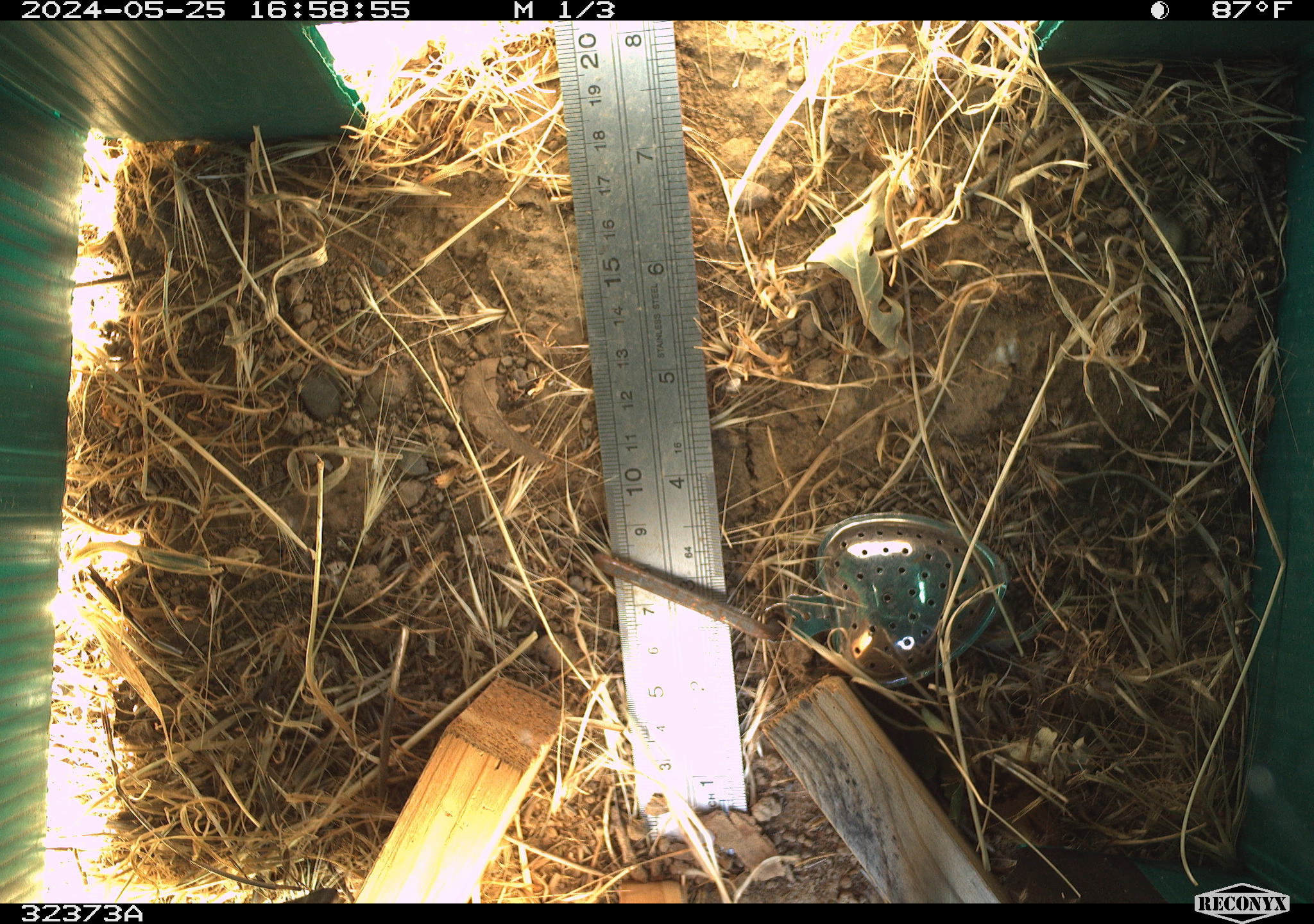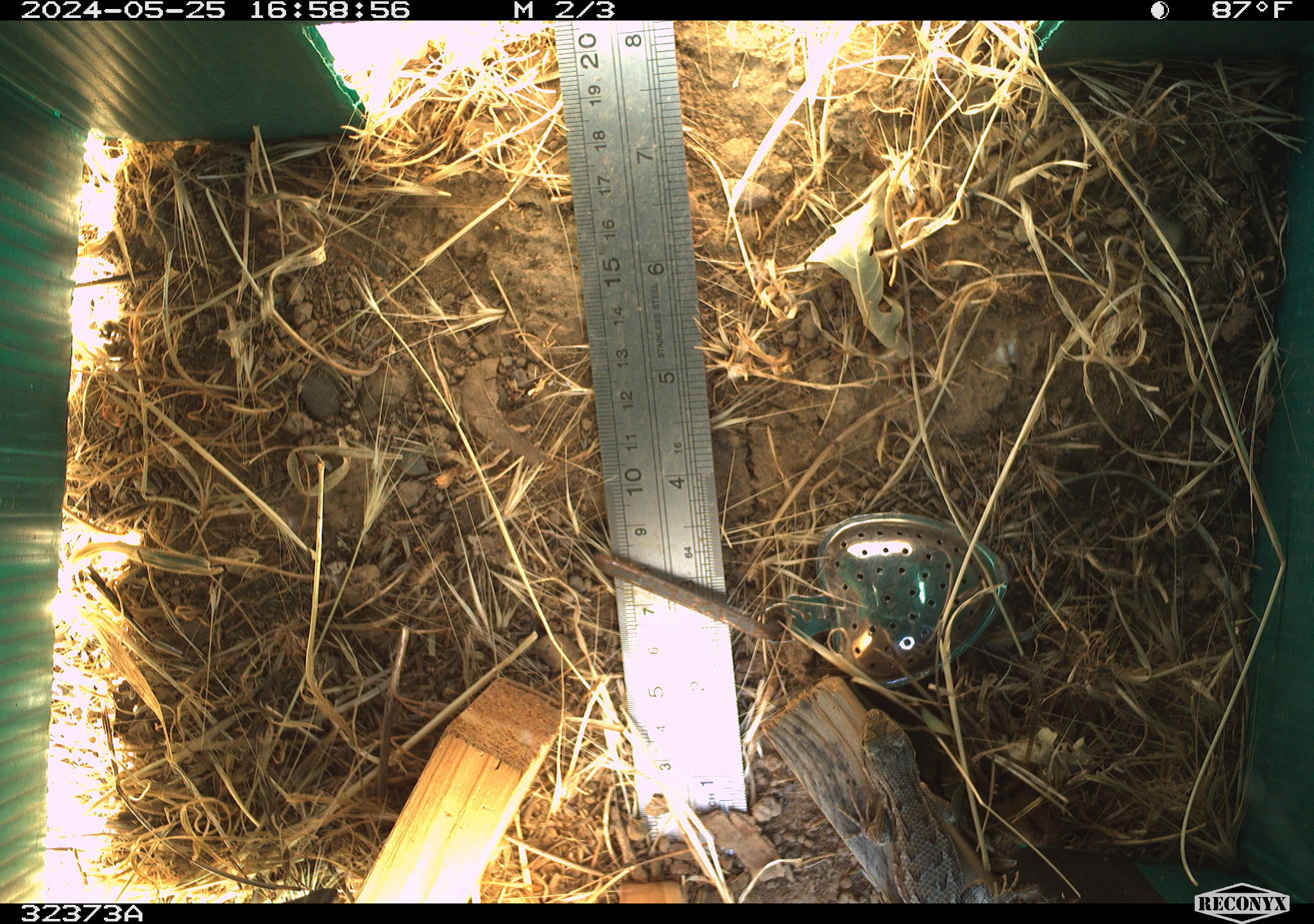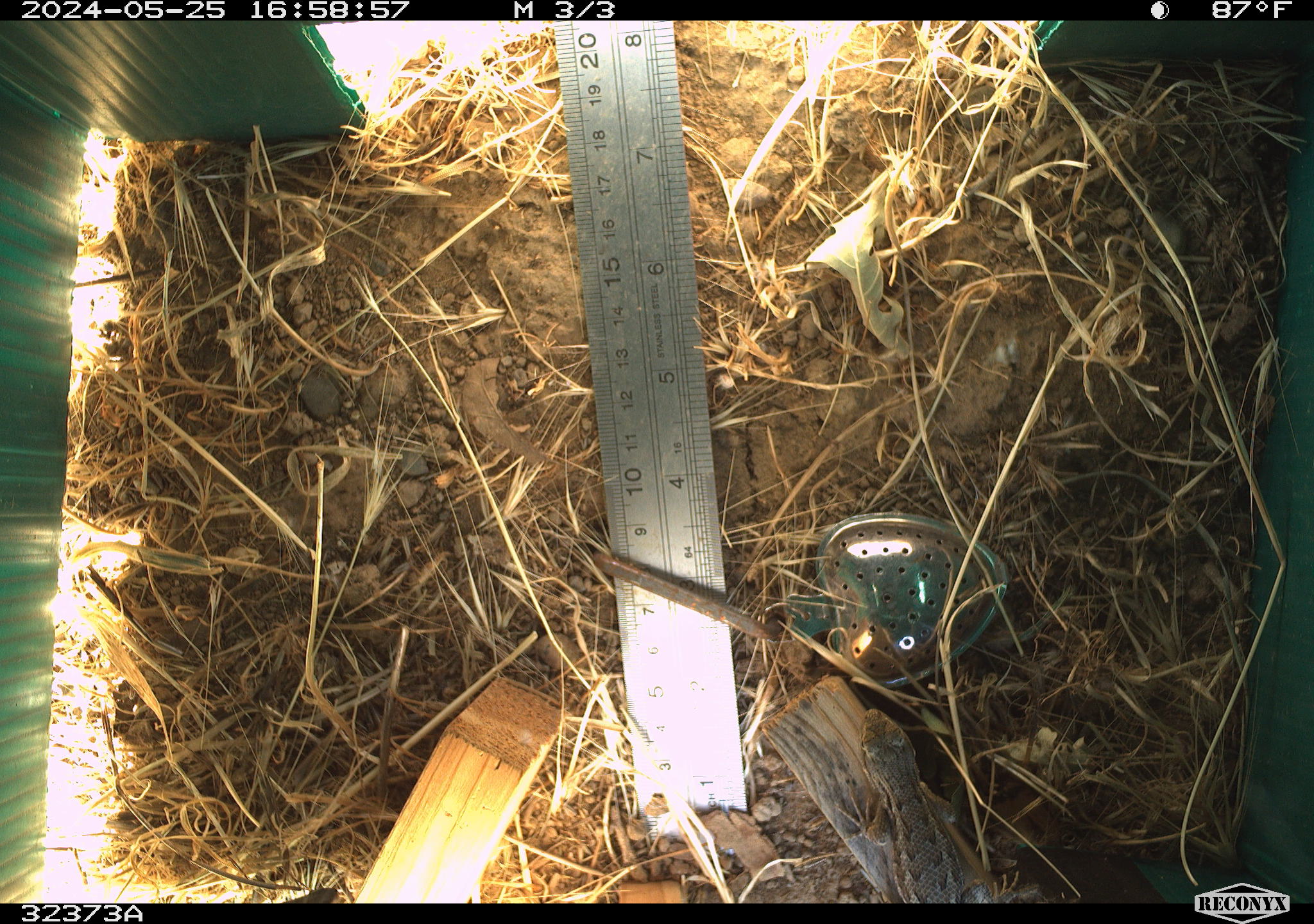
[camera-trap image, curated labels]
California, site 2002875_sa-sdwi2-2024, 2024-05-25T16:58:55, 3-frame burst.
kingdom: Animalia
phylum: Chordata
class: Reptilia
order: Squamata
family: Phrynosomatidae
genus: Sceloporus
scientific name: Sceloporus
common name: spiny lizards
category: sceloporus species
Sceloporus species (spiny lizards) (Sceloporus).